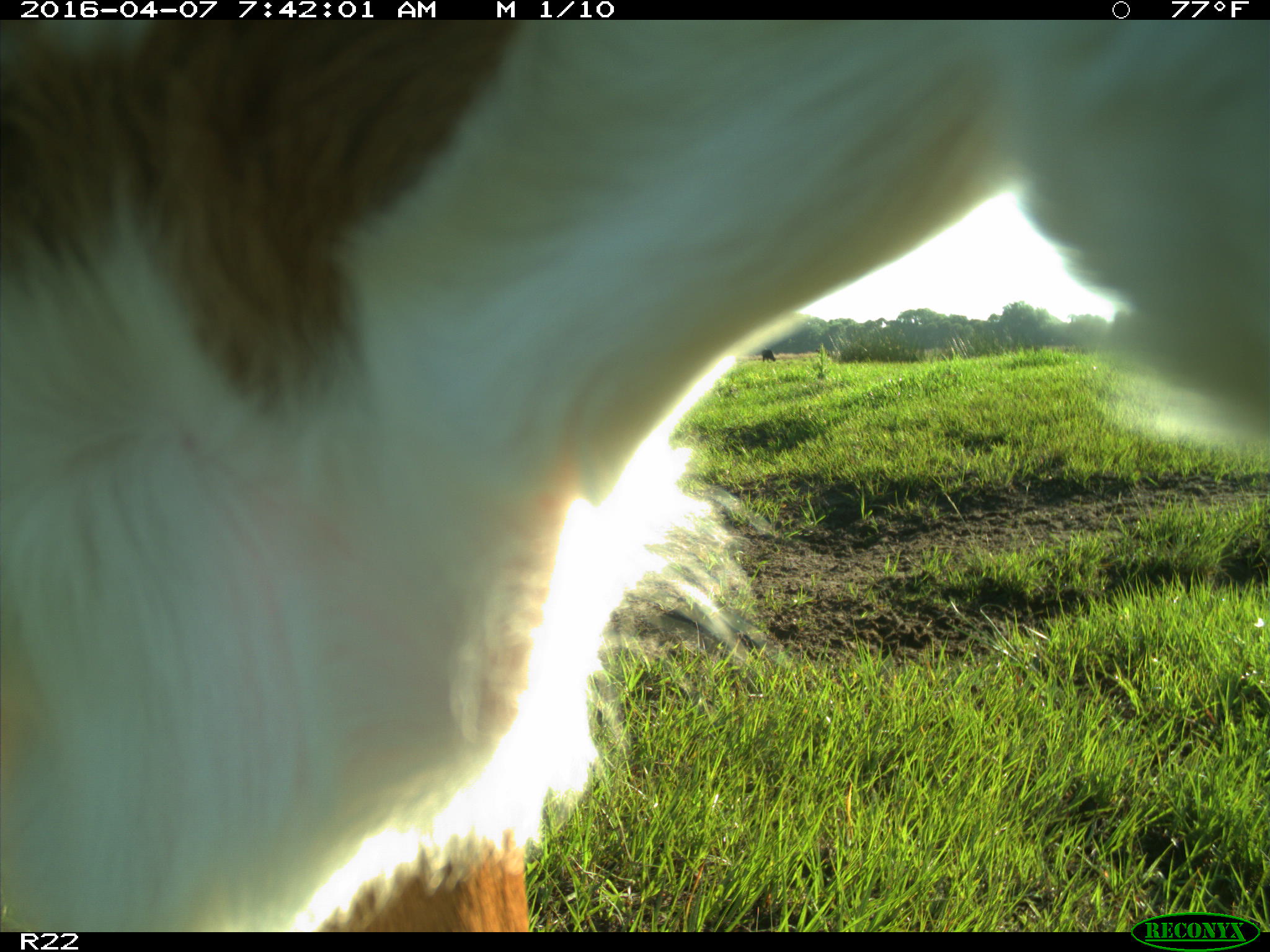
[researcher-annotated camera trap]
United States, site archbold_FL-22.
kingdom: Animalia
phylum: Chordata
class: Mammalia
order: Artiodactyla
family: Bovidae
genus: Bos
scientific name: Bos taurus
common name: domestic cow